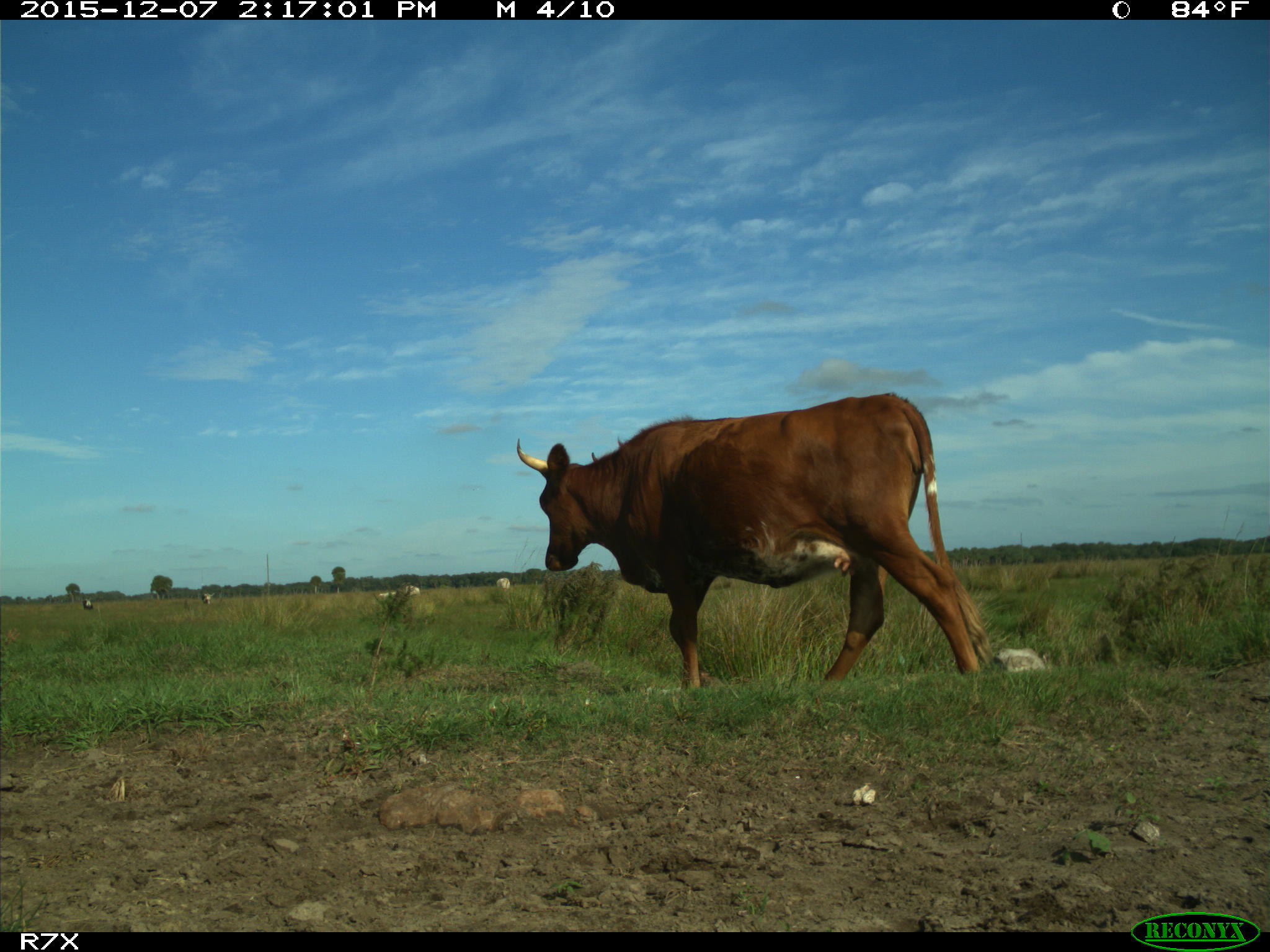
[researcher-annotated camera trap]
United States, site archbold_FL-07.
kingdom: Animalia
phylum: Chordata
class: Mammalia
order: Artiodactyla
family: Bovidae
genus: Bos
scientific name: Bos taurus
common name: domestic cow